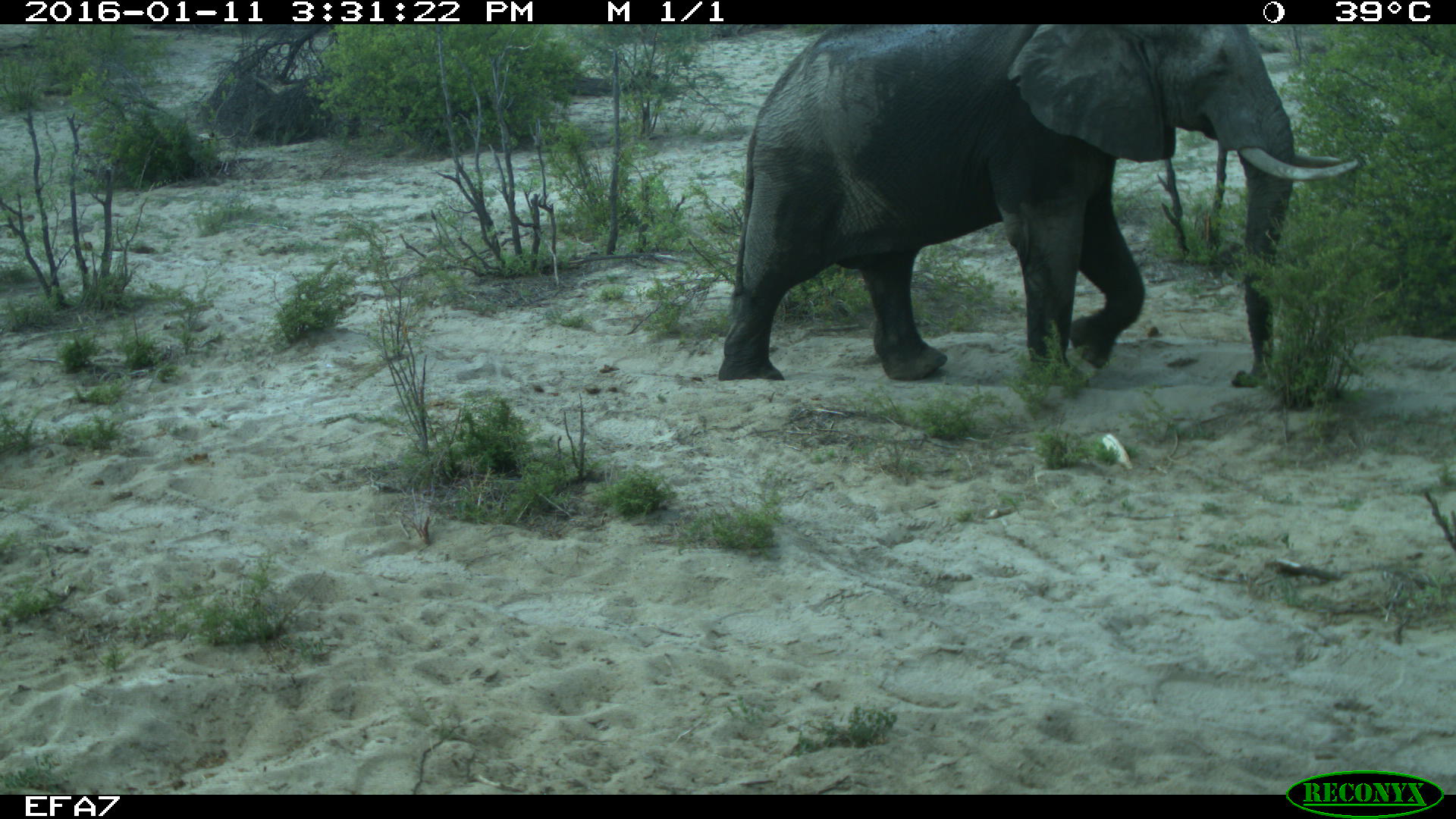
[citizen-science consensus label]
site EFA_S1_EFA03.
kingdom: Animalia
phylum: Chordata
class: Mammalia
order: Proboscidea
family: Elephantidae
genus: Loxodonta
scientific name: Loxodonta africana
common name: african bush elephant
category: elephant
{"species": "elephant (african bush elephant) (Loxodonta africana)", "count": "1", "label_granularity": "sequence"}